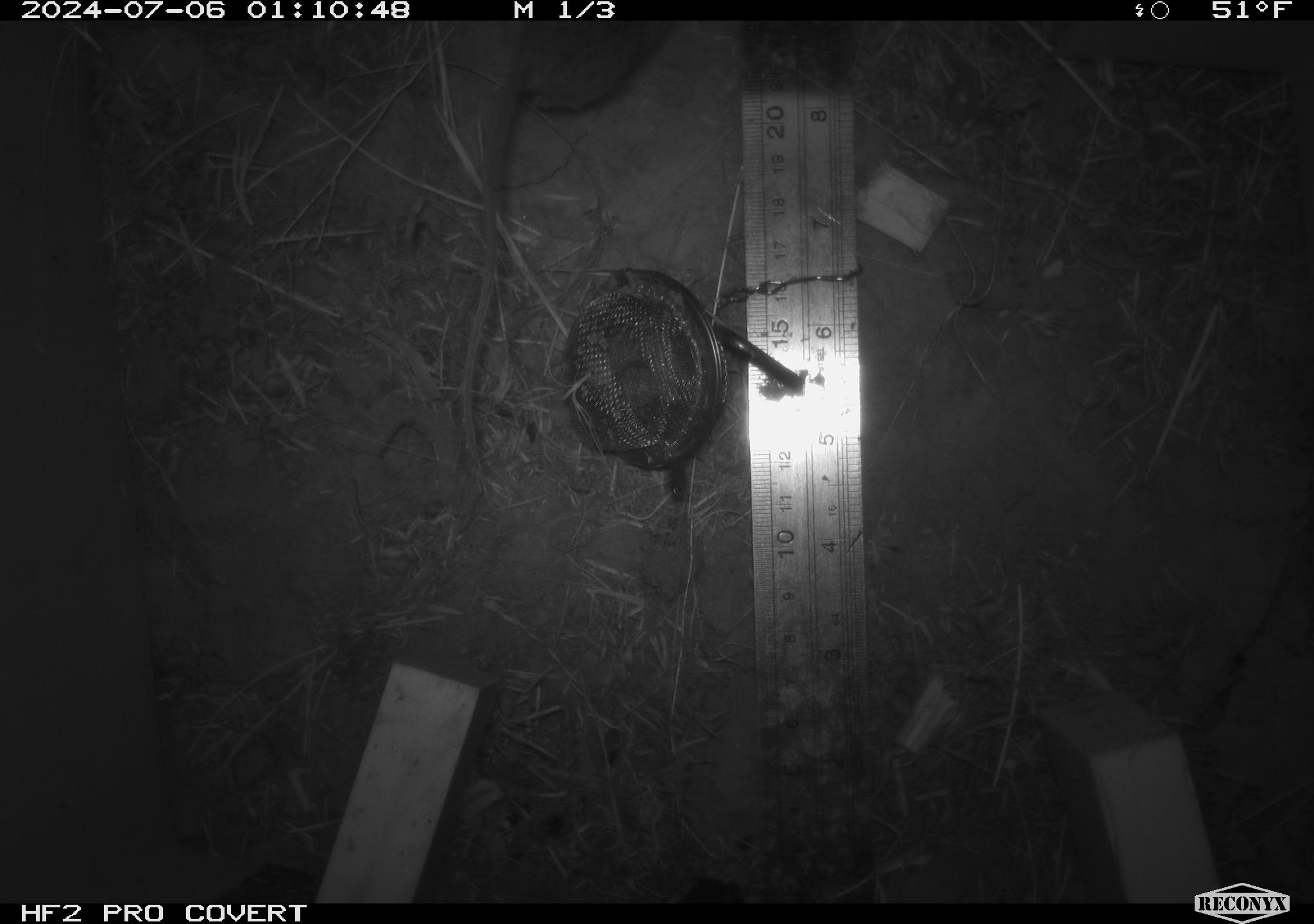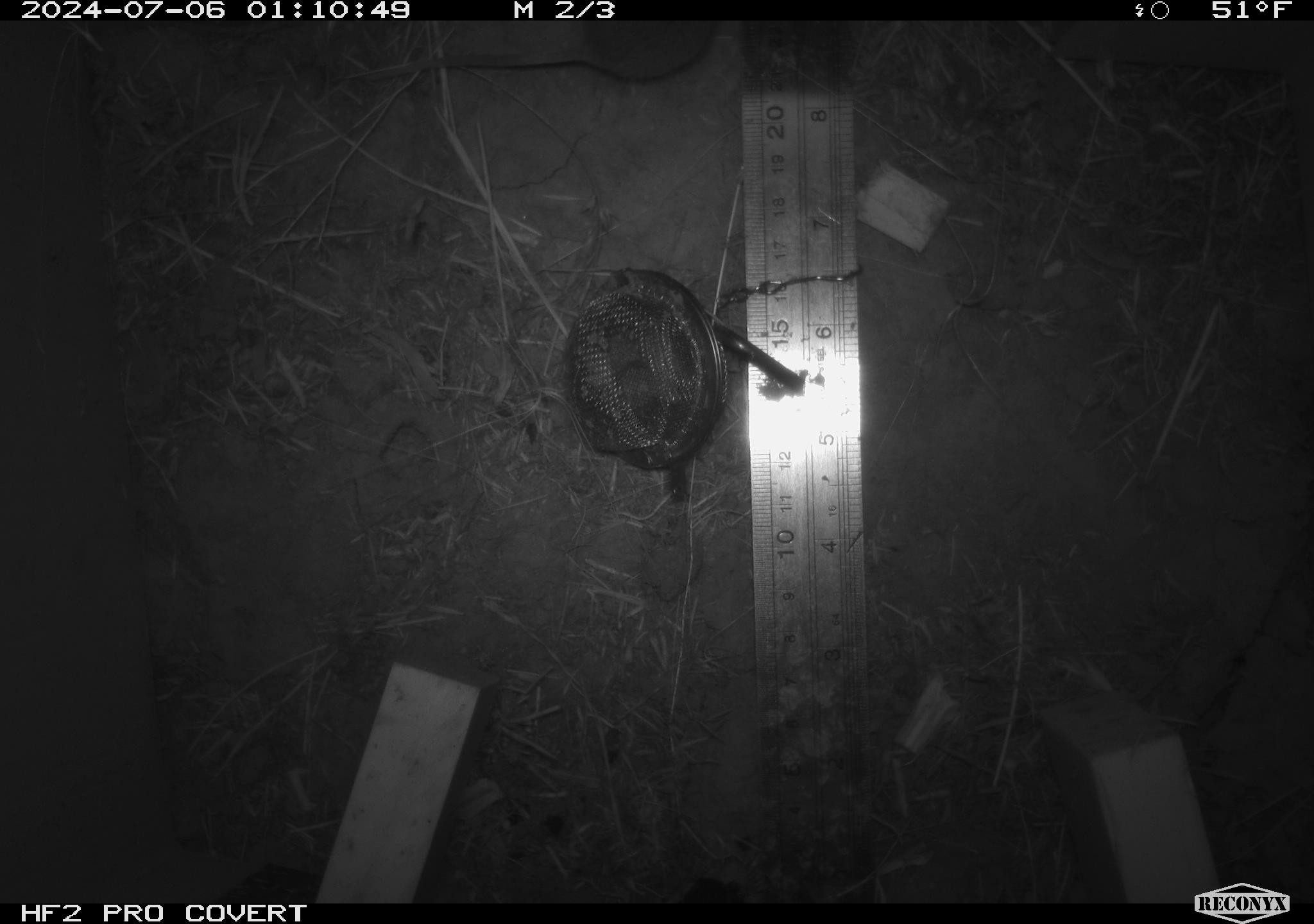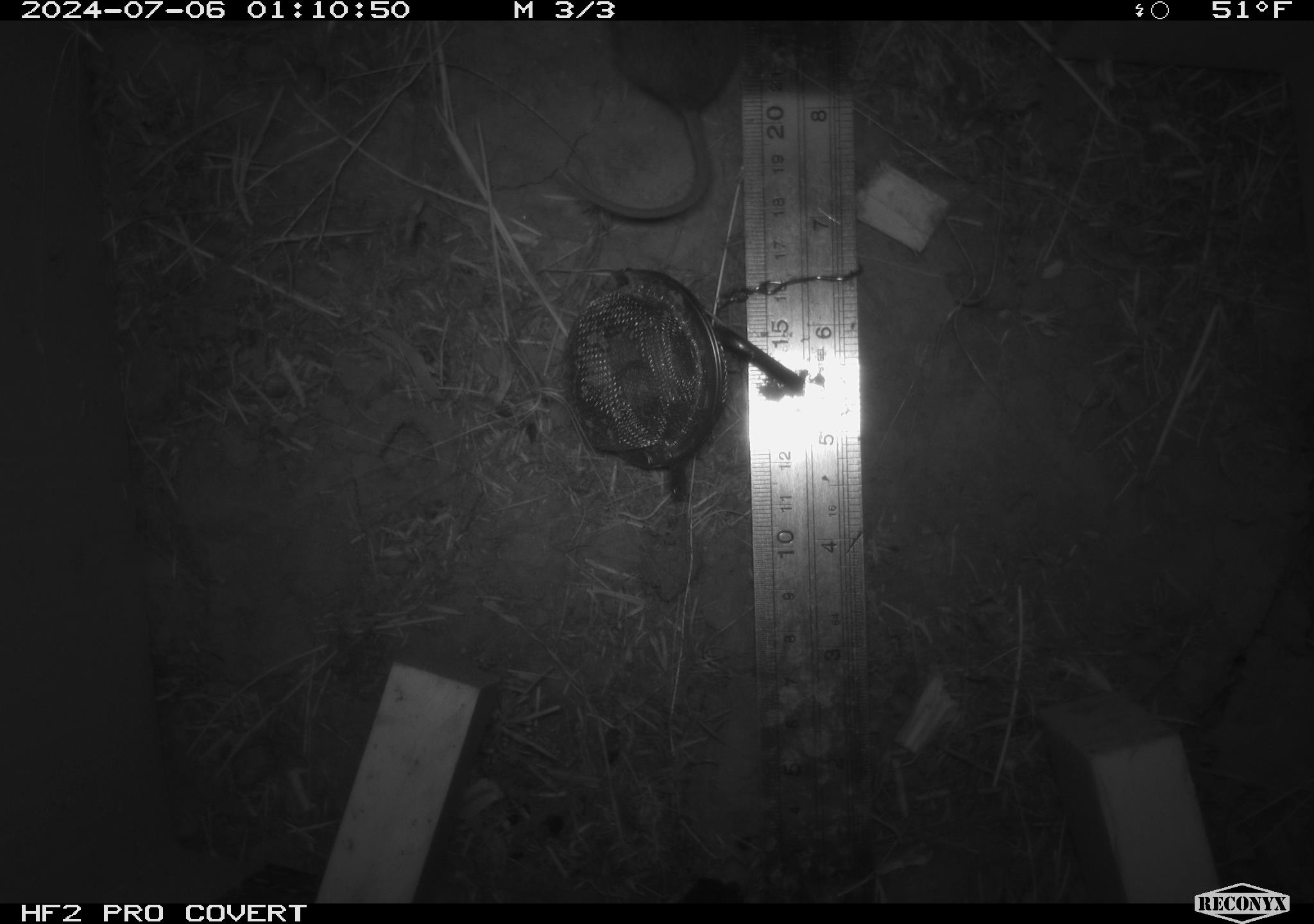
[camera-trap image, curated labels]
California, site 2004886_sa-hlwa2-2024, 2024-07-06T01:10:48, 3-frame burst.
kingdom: Animalia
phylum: Chordata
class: Mammalia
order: Rodentia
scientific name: Rodentia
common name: mouse species